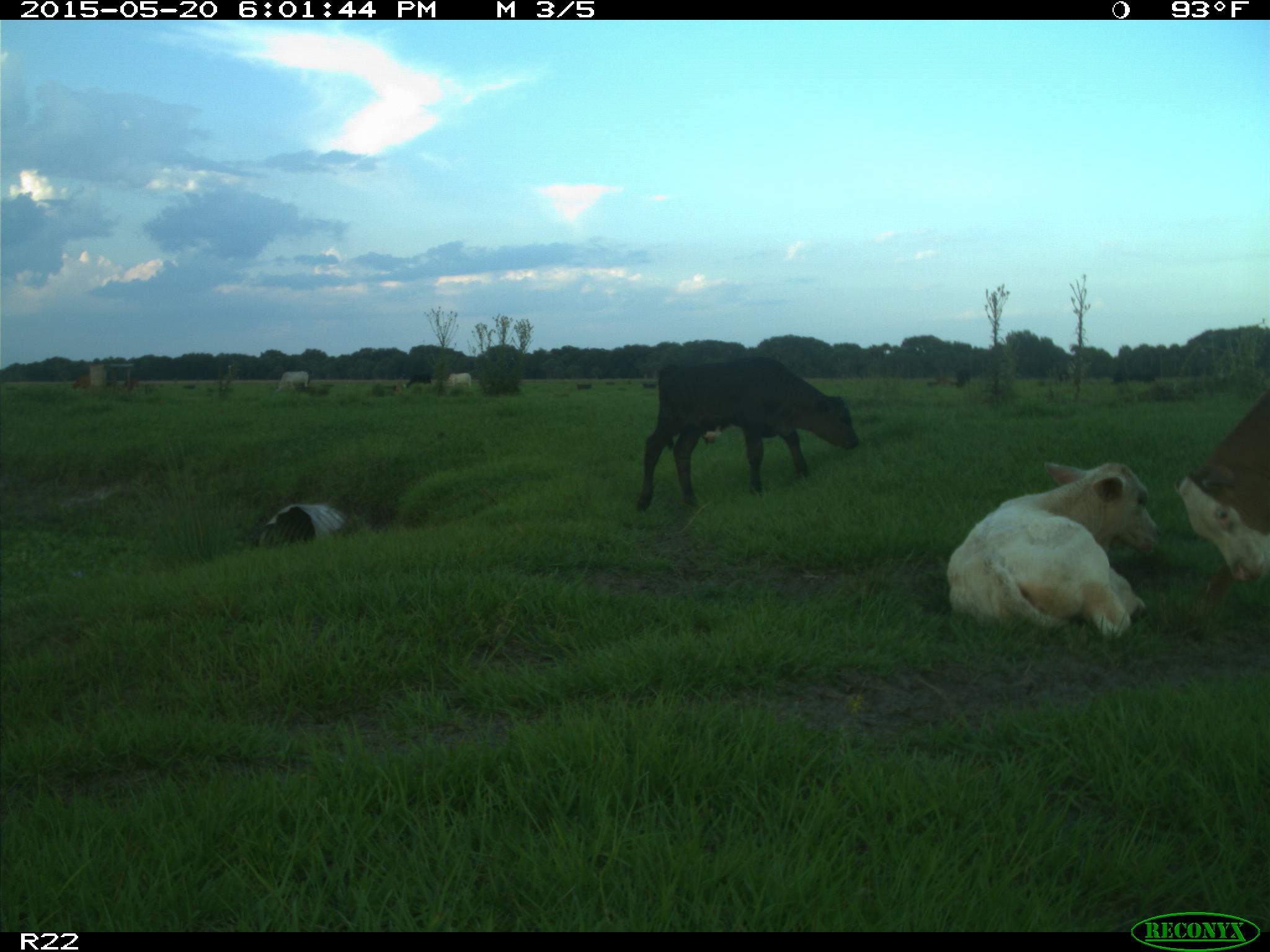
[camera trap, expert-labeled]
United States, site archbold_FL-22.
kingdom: Animalia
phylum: Chordata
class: Mammalia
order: Artiodactyla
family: Bovidae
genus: Bos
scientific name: Bos taurus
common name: domestic cow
Bos taurus (domestic cow).